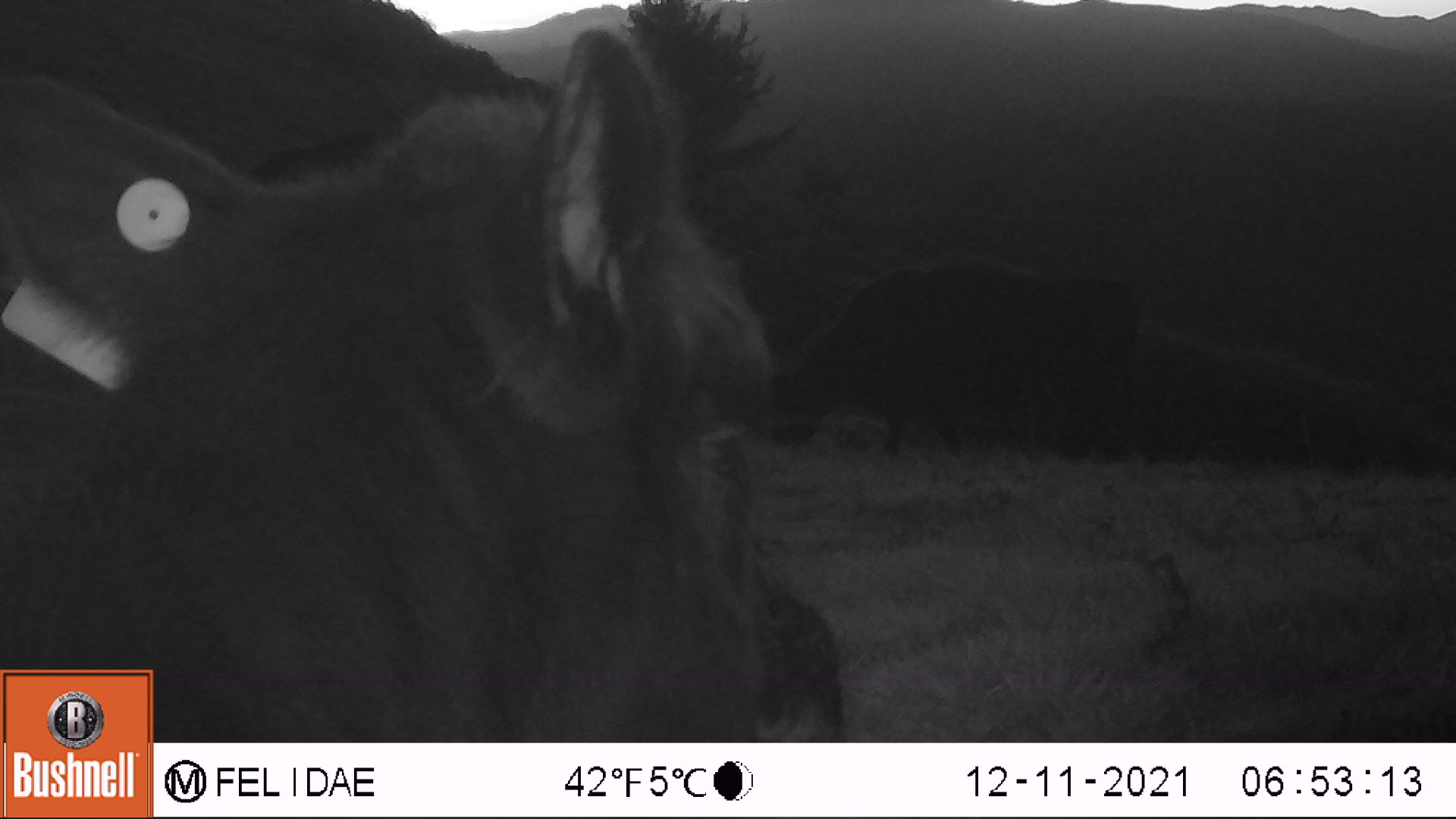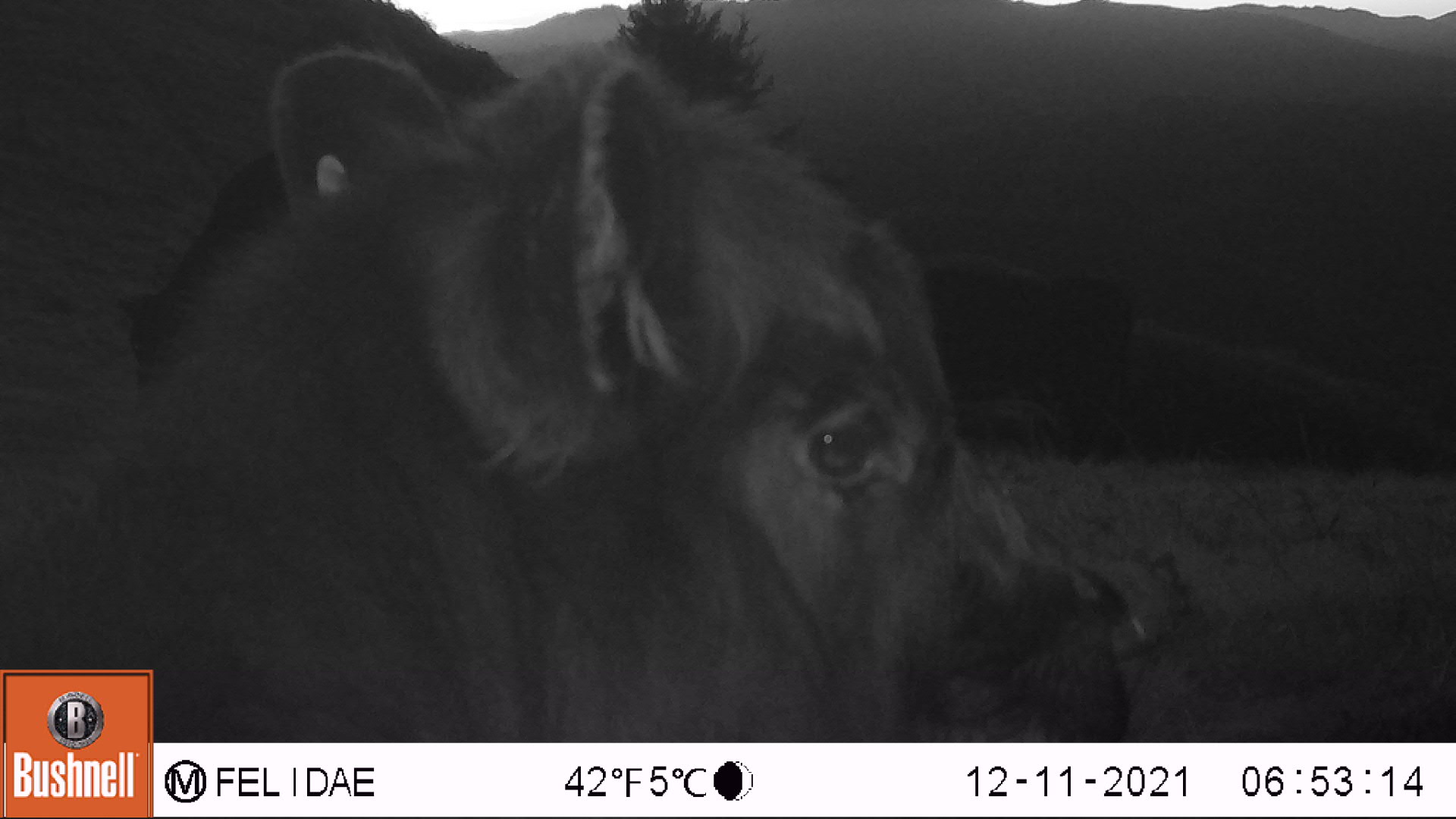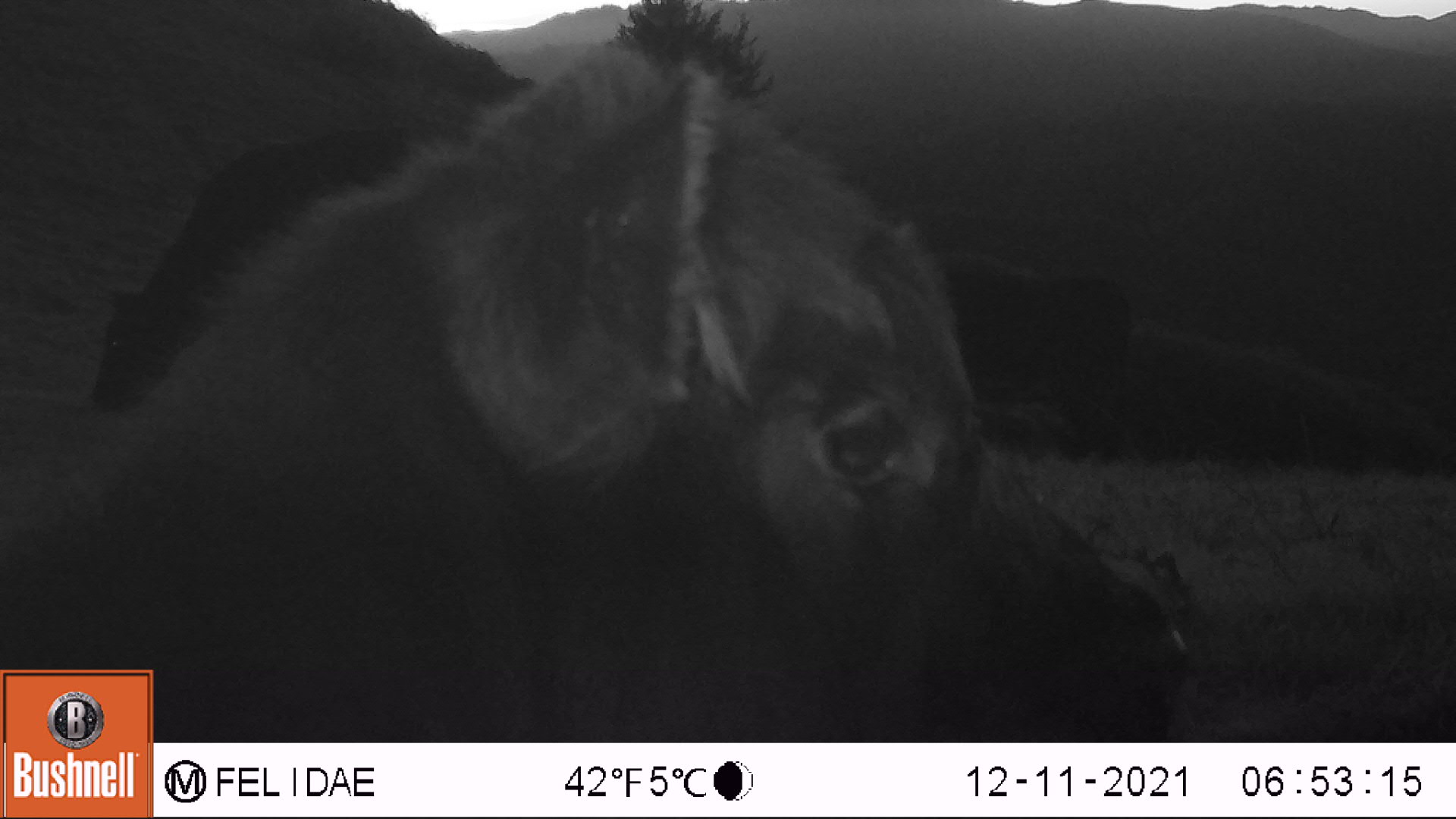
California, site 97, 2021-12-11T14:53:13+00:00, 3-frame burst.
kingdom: Animalia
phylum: Chordata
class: Mammalia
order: Artiodactyla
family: Bovidae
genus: Bos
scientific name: Bos taurus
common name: domestic cattle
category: cattle